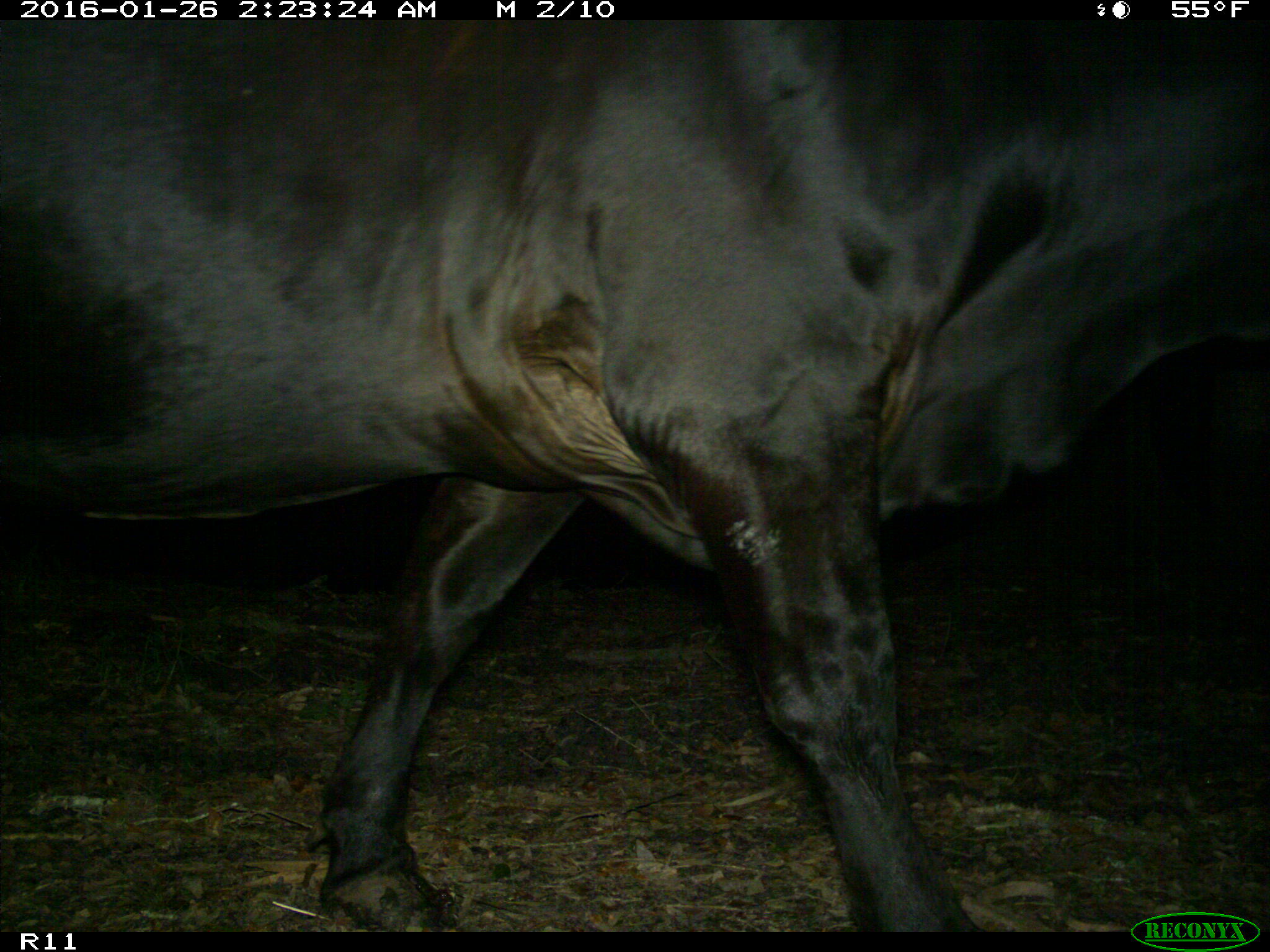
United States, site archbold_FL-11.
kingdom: Animalia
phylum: Chordata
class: Mammalia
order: Artiodactyla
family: Bovidae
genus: Bos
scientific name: Bos taurus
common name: domestic cow